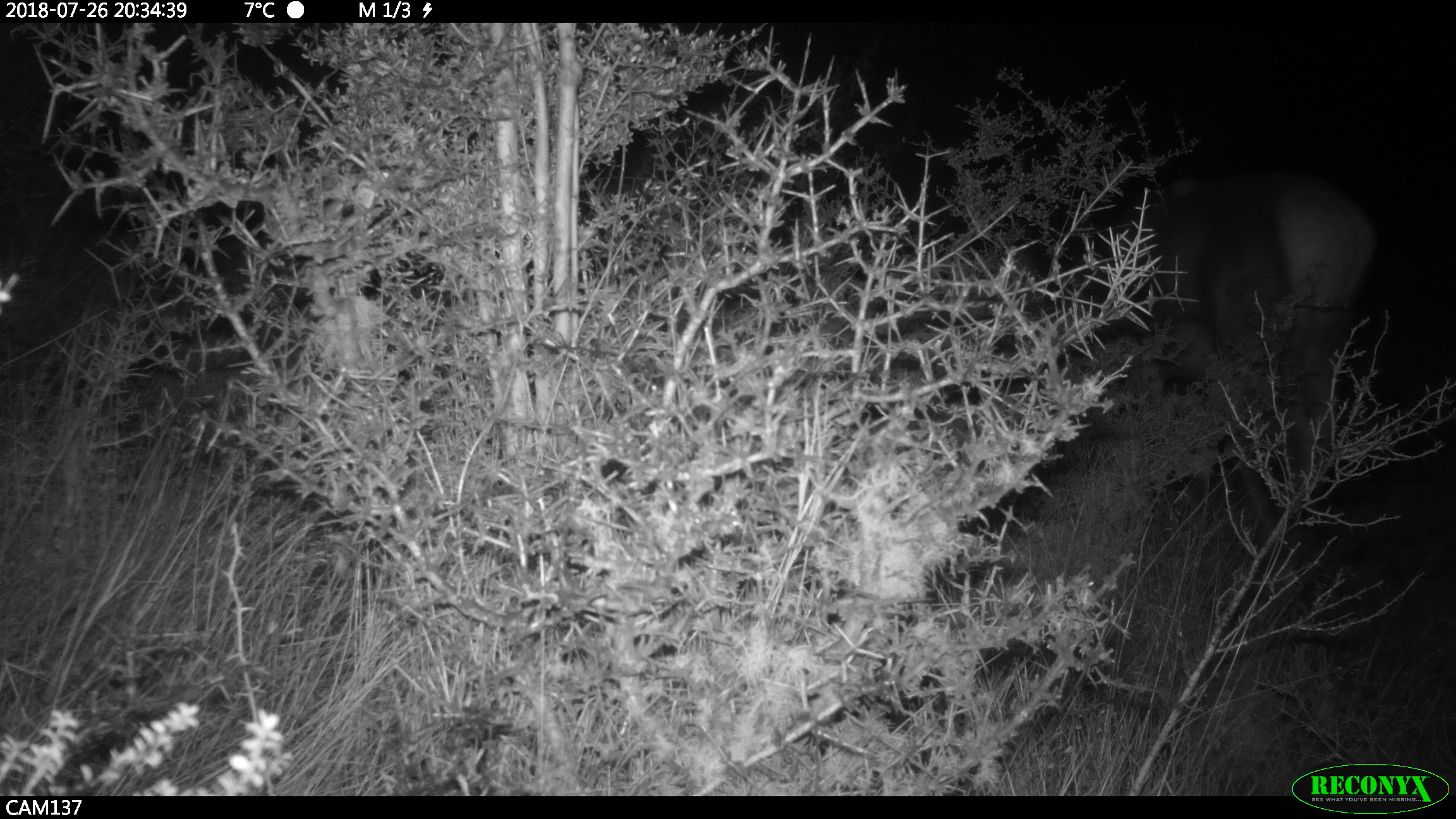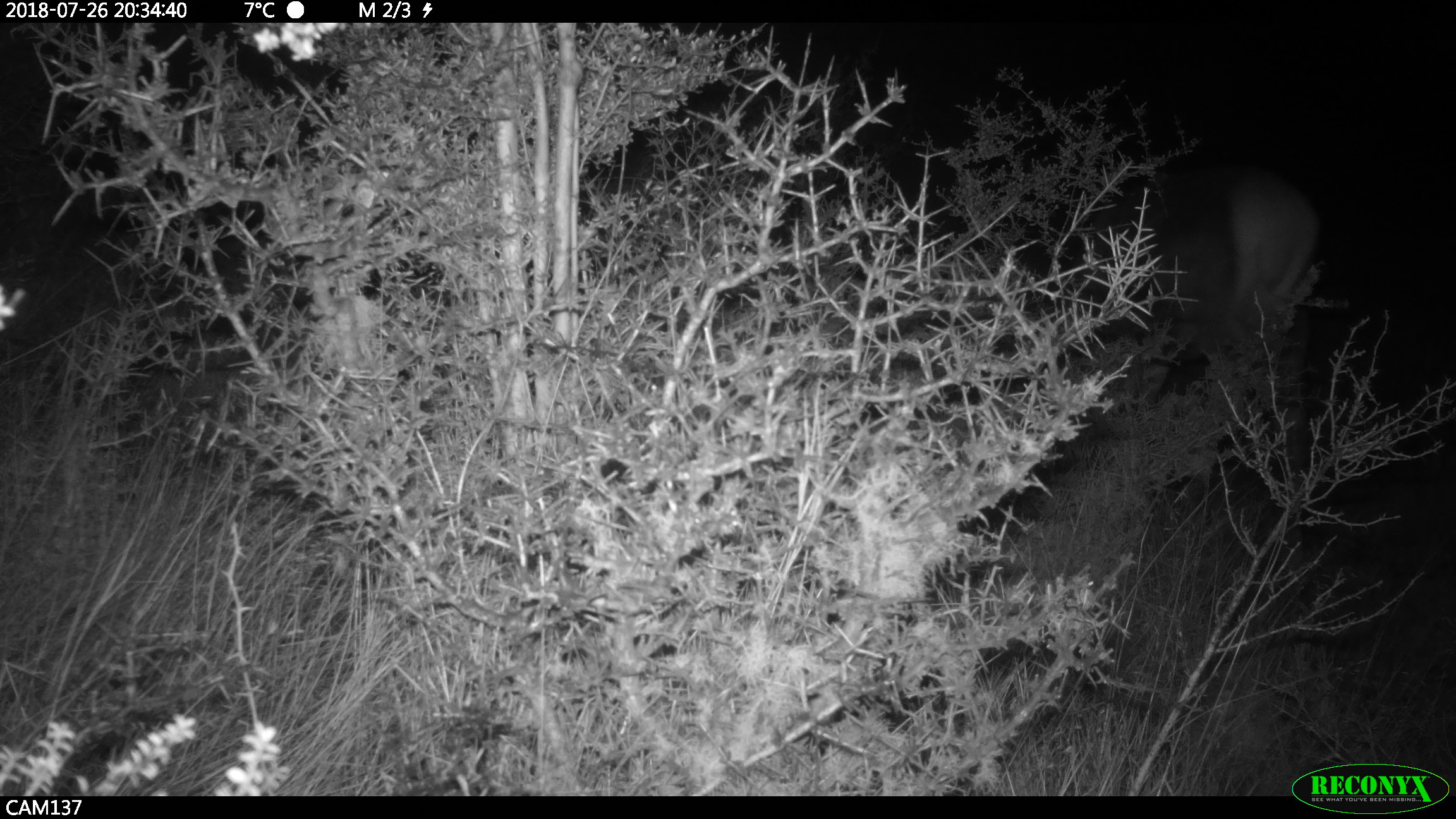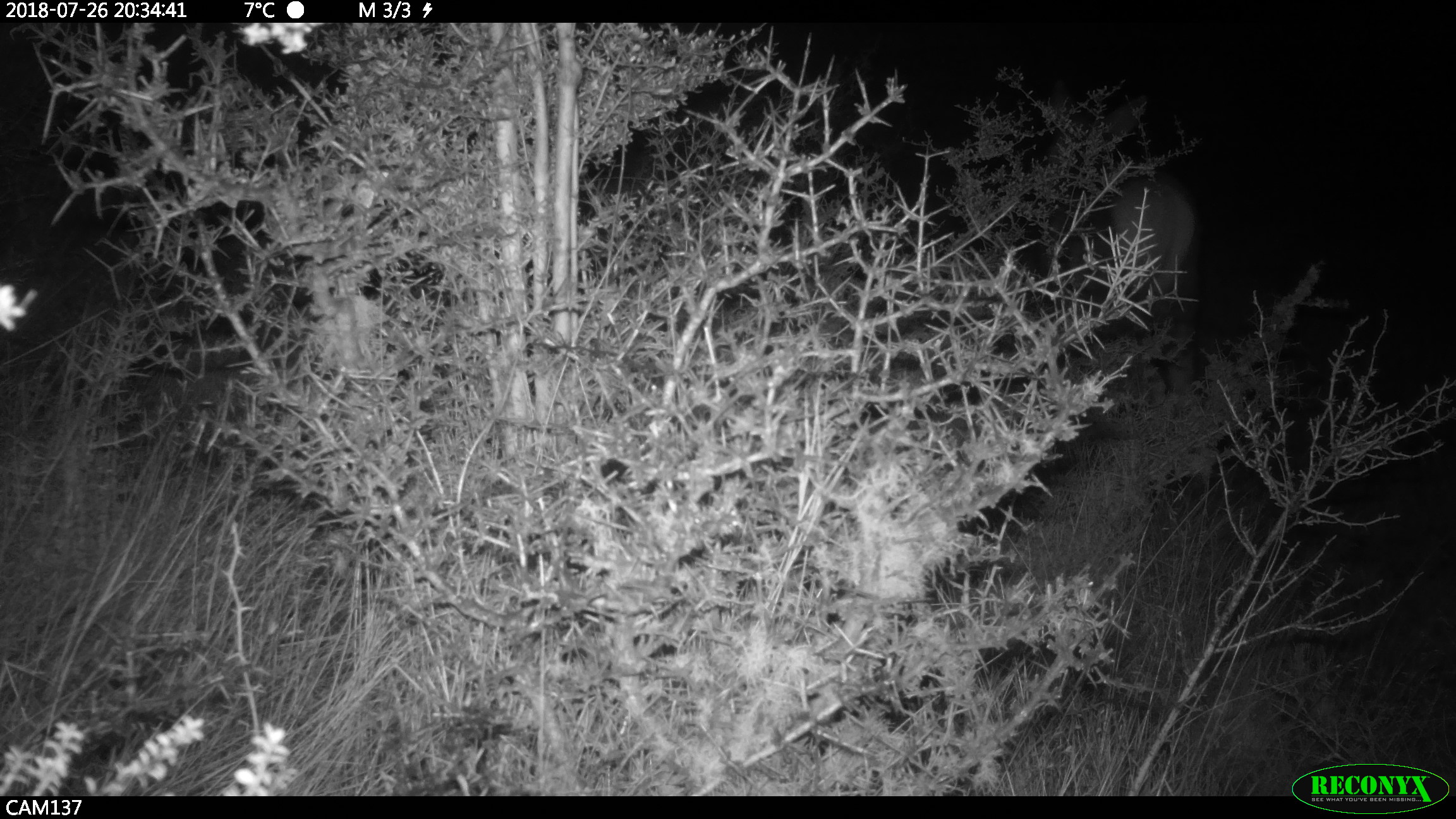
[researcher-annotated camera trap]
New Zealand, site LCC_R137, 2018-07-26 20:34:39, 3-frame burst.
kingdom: Animalia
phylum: Chordata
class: Mammalia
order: Artiodactyla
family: Cervidae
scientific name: Cervidae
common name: deer